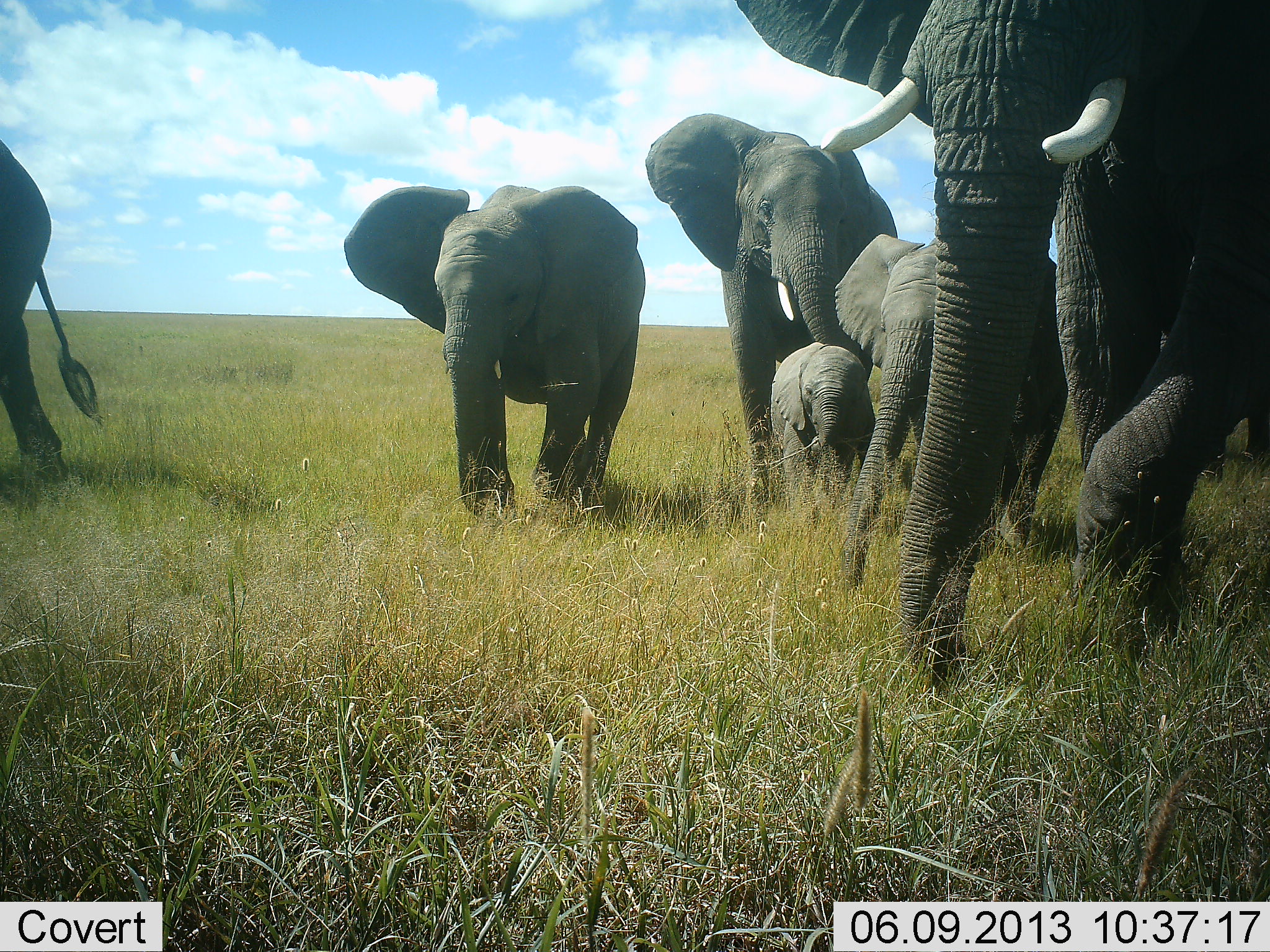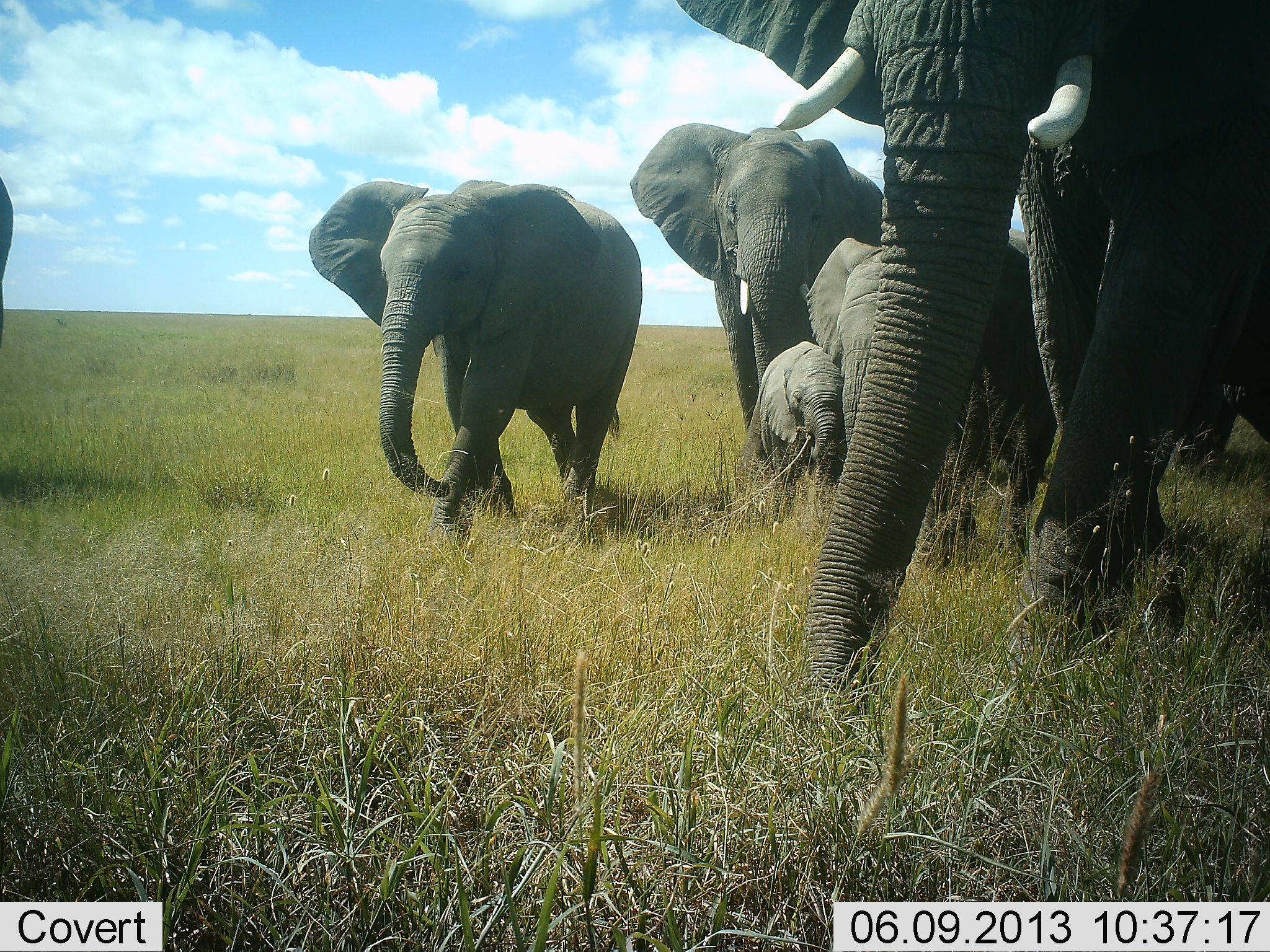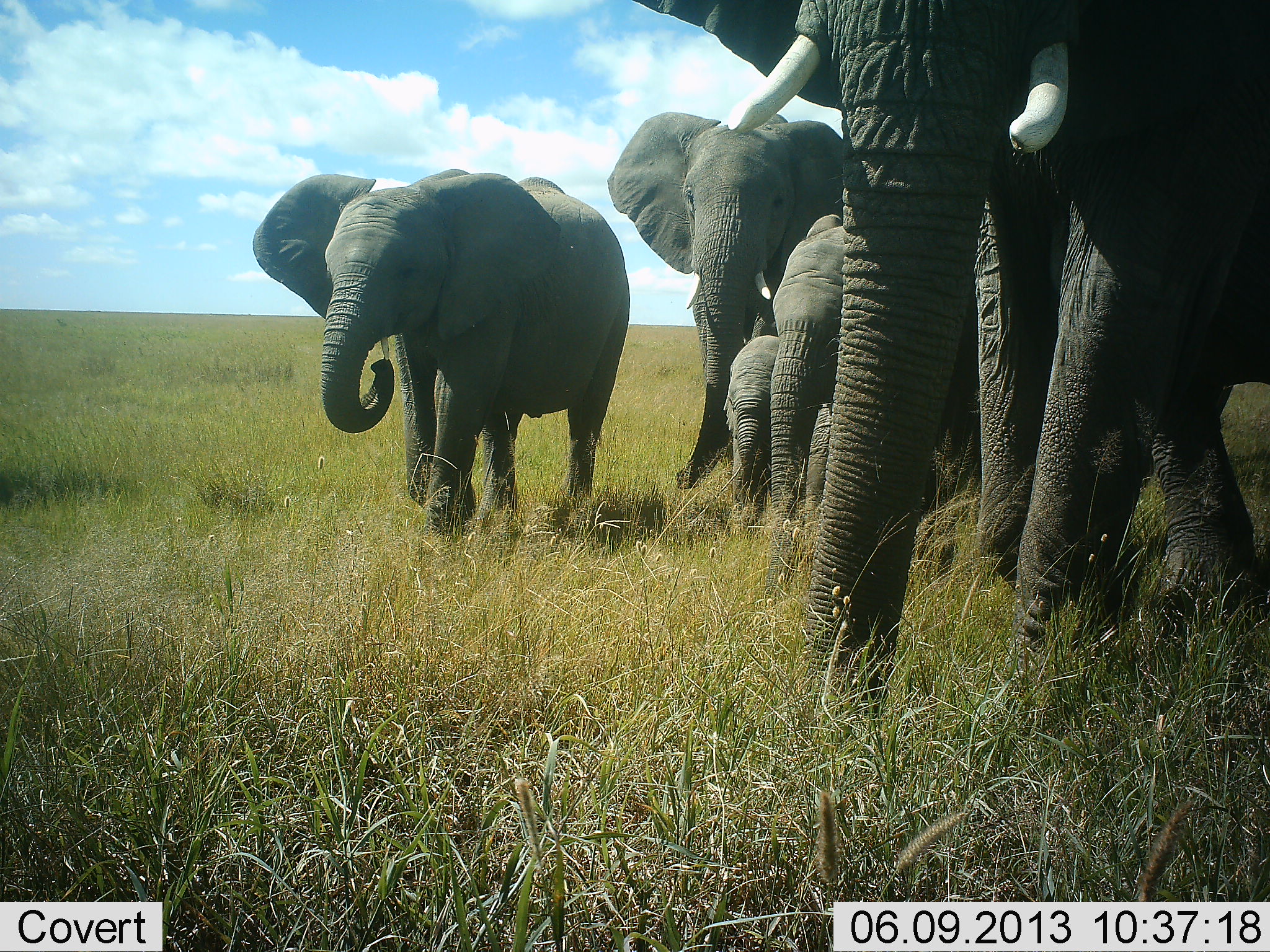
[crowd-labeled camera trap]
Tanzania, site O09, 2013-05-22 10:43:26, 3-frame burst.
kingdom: Animalia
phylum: Chordata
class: Mammalia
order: Proboscidea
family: Elephantidae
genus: Loxodonta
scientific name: Loxodonta africana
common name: african bush elephant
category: elephant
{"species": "elephant (african bush elephant) (Loxodonta africana)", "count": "6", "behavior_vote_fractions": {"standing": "11%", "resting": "0%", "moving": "100%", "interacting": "7%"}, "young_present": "96%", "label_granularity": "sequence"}